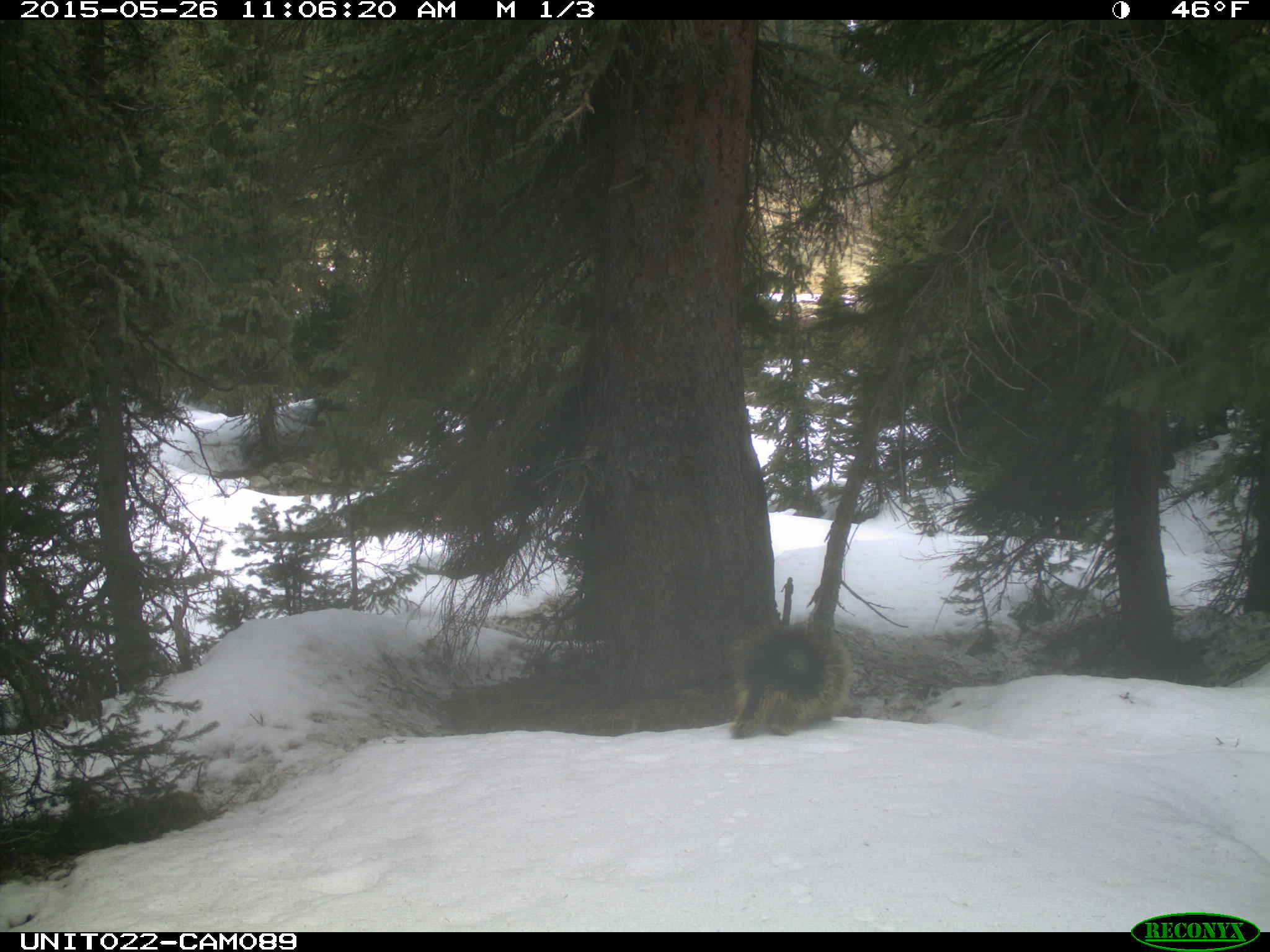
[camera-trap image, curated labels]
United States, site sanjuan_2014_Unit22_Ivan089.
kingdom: Animalia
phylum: Chordata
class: Mammalia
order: Rodentia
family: Erethizontidae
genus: Erethizon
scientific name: Erethizon dorsatum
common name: north american porcupine